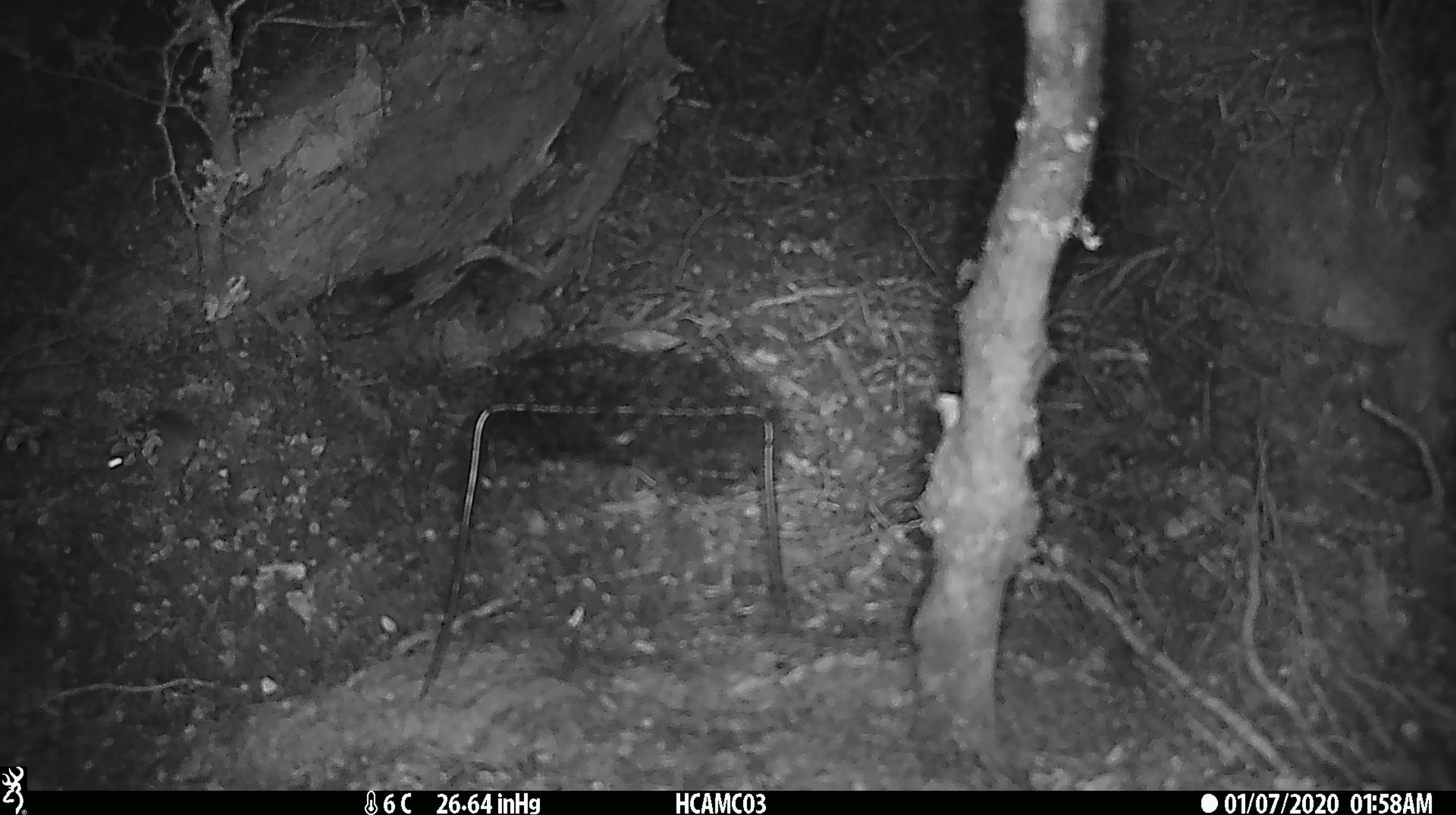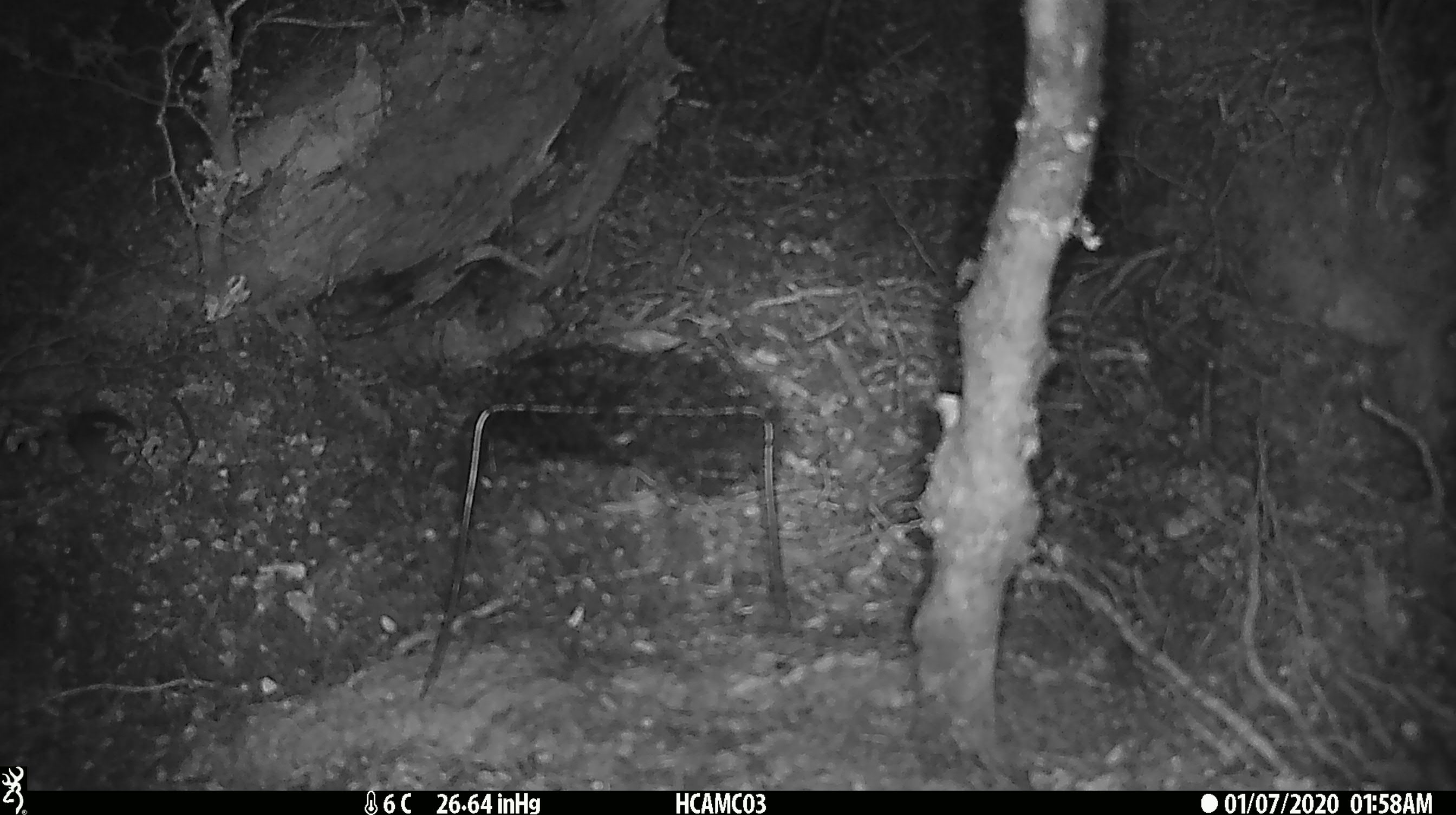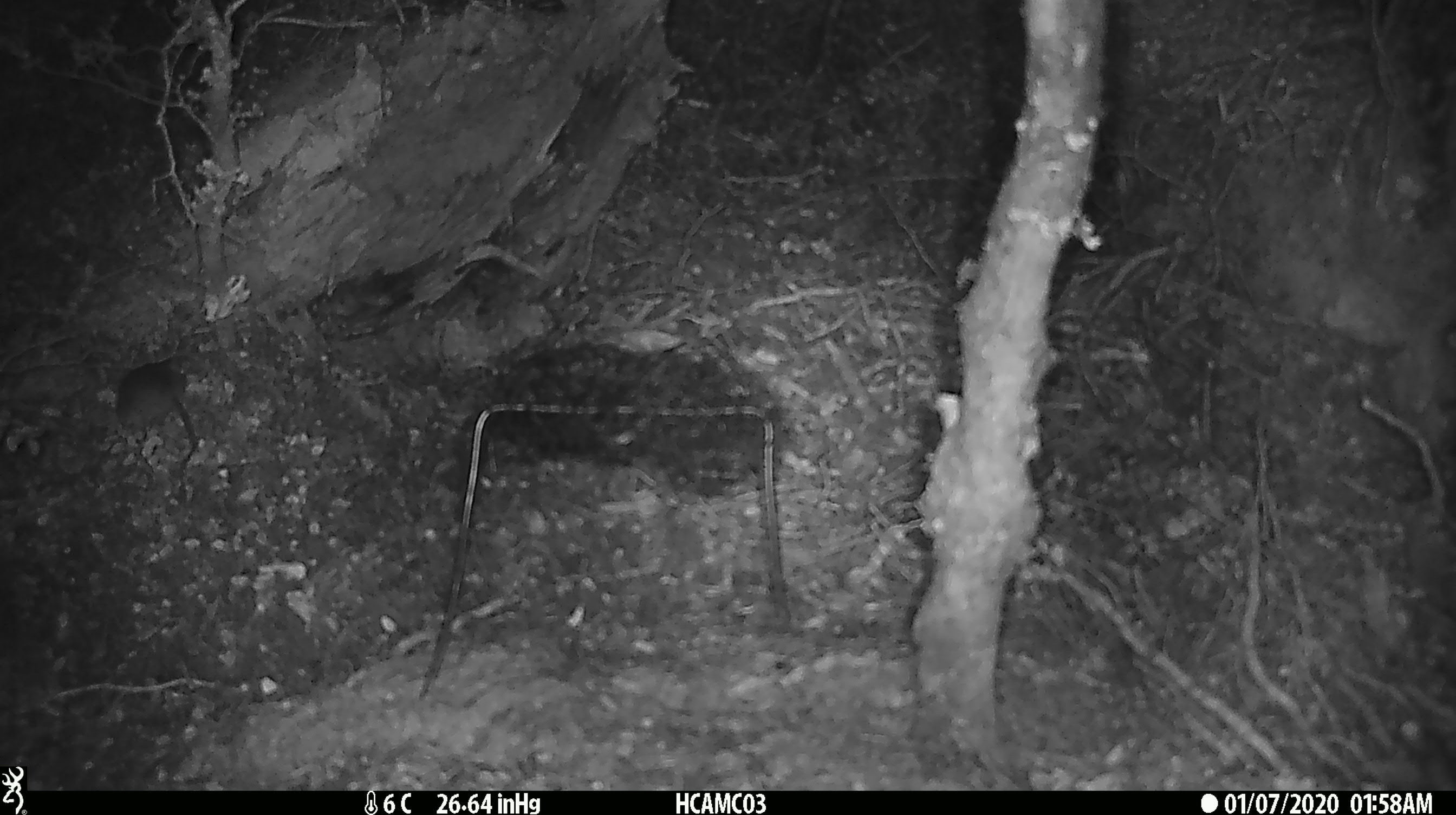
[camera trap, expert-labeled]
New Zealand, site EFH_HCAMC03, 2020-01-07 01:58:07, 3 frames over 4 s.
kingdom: Animalia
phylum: Chordata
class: Mammalia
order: Rodentia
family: Muridae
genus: Mus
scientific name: Mus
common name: mouse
Mouse (Mus).